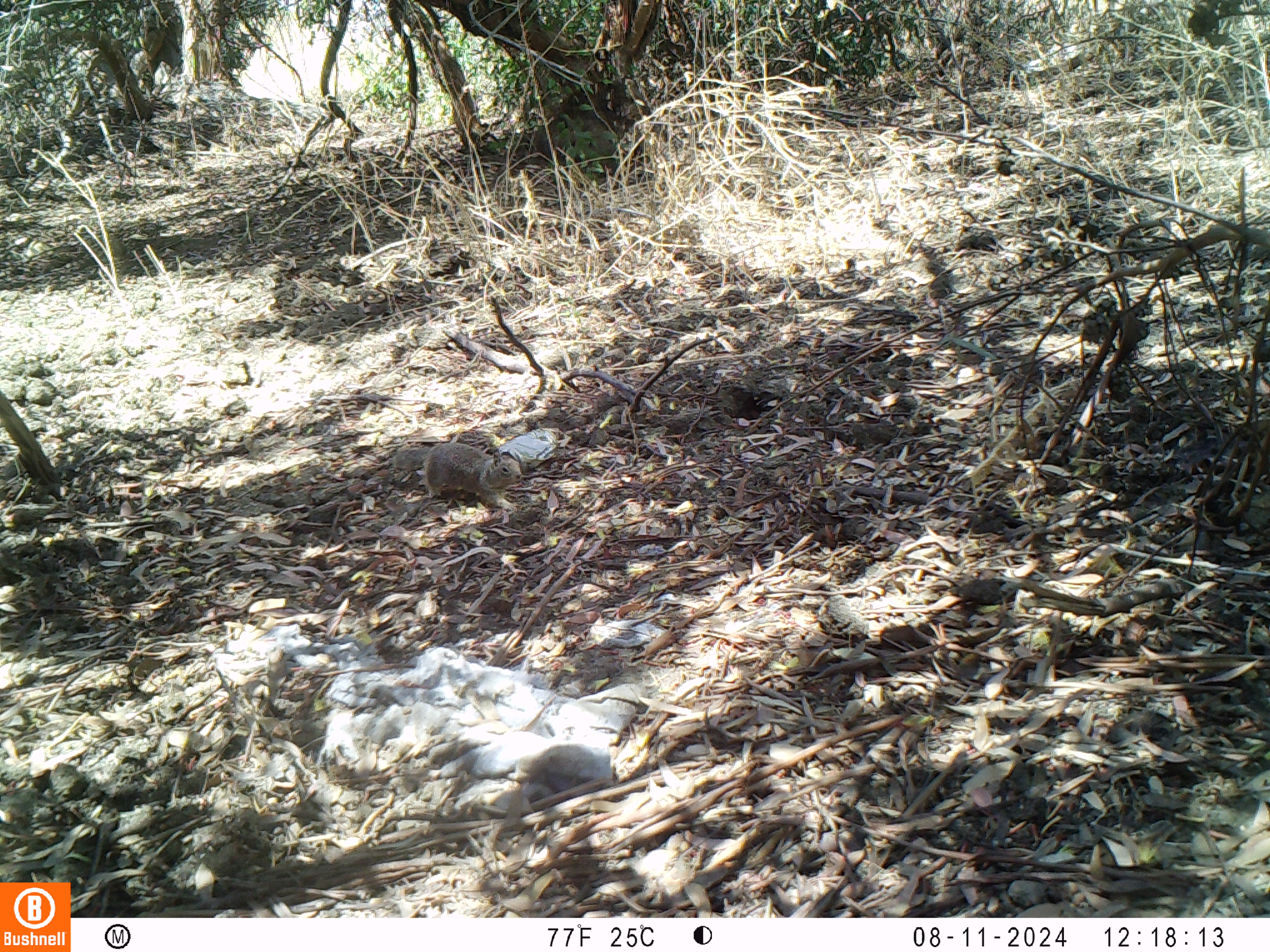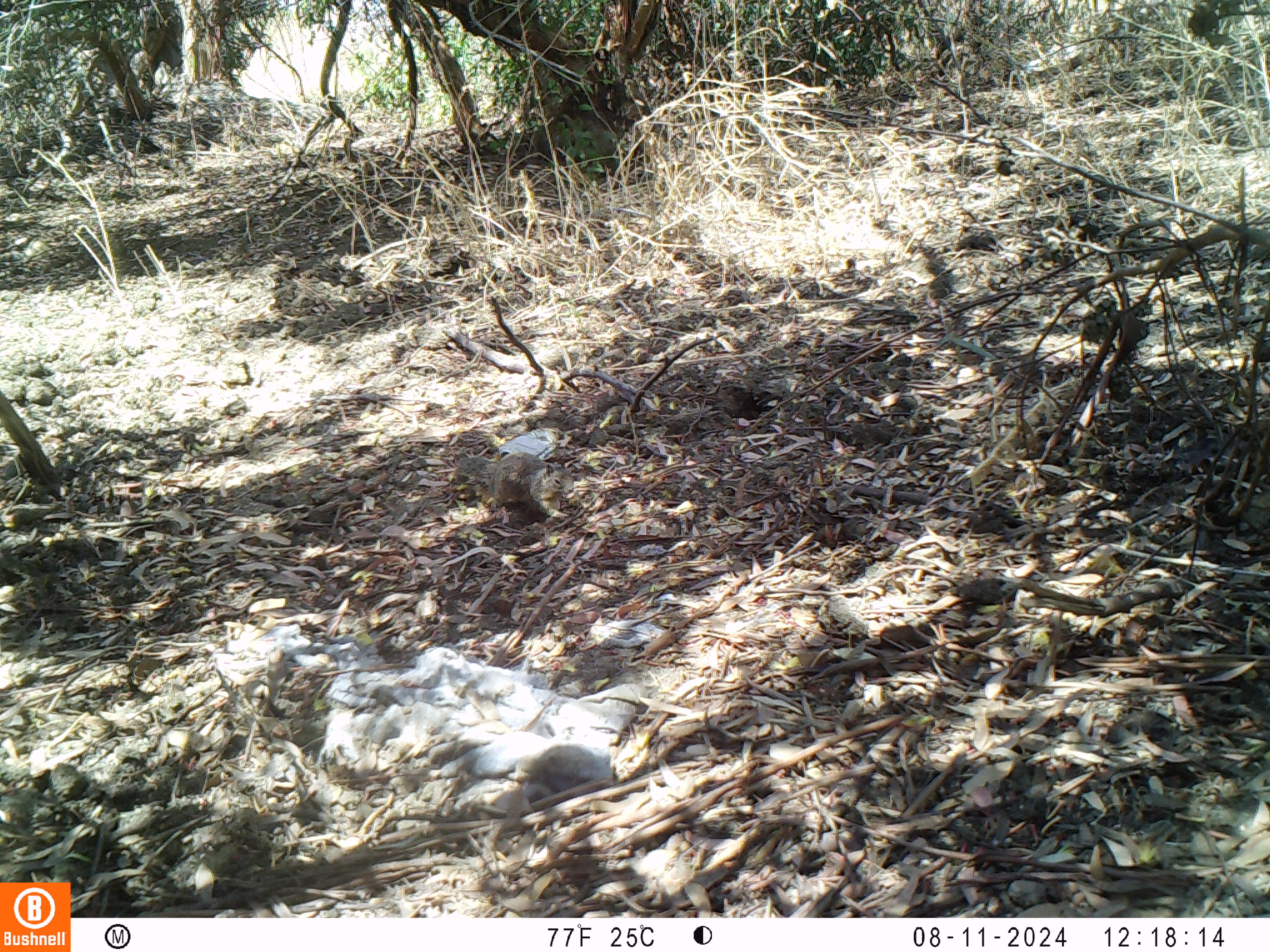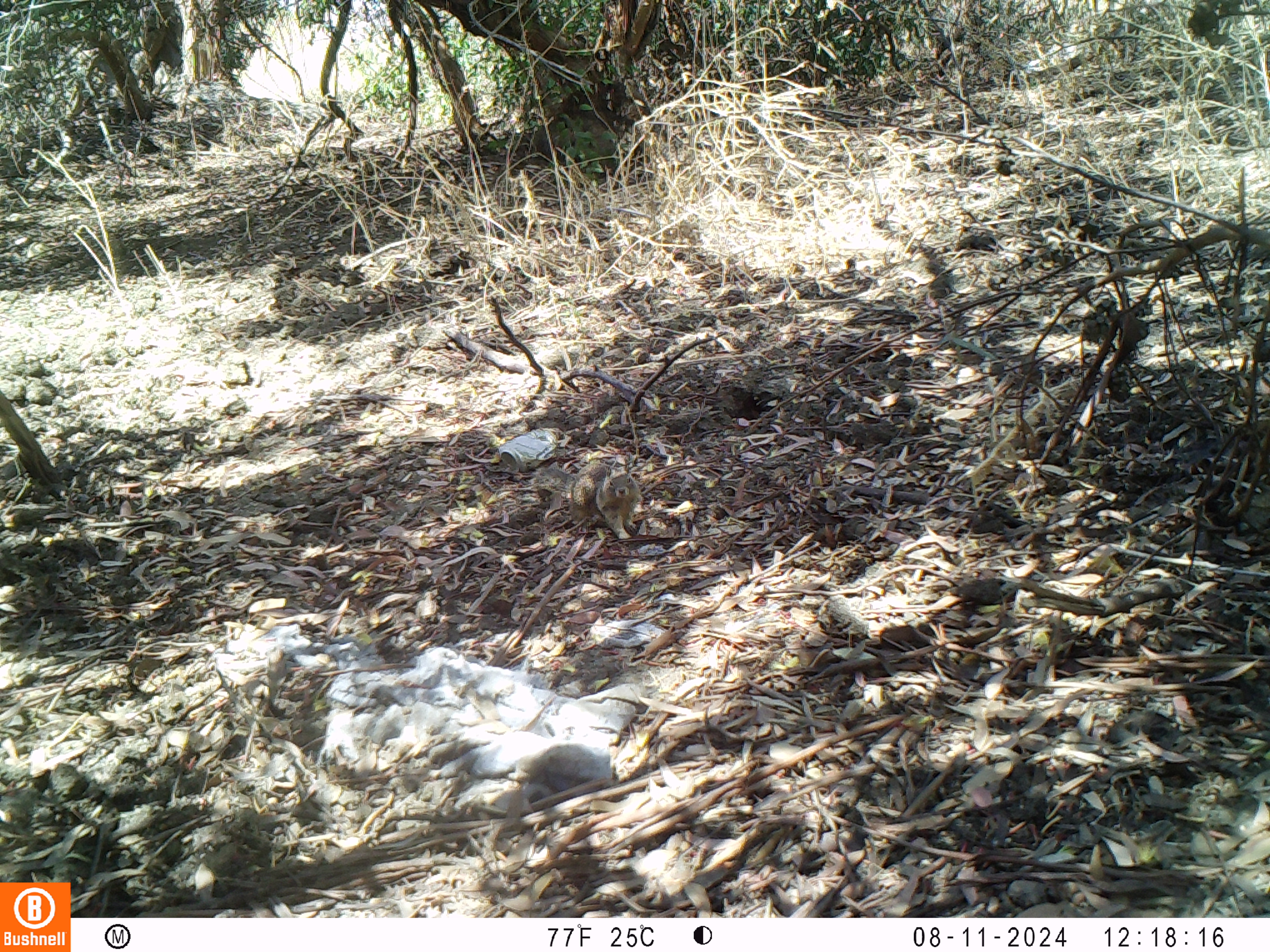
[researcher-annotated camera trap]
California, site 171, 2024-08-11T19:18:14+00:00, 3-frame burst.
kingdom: Animalia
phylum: Chordata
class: Mammalia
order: Rodentia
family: Sciuridae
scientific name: Sciuridae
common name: squirrel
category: unknown squirrel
Unknown squirrel (squirrel) (Sciuridae).